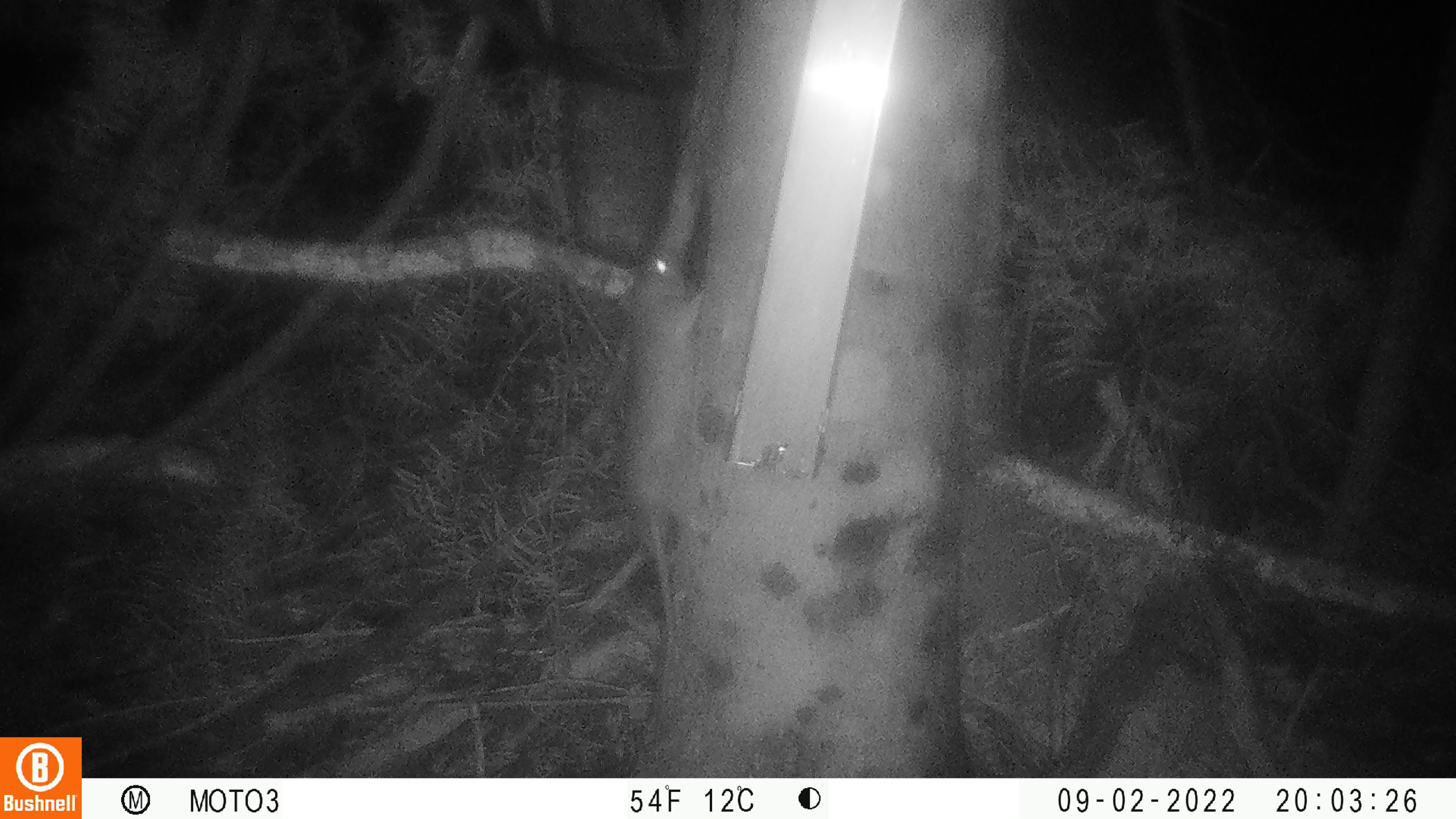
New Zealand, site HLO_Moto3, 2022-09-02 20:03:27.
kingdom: Animalia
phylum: Chordata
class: Mammalia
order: Rodentia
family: Muridae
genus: Rattus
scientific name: Rattus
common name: rat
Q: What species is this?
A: Rat (Rattus).